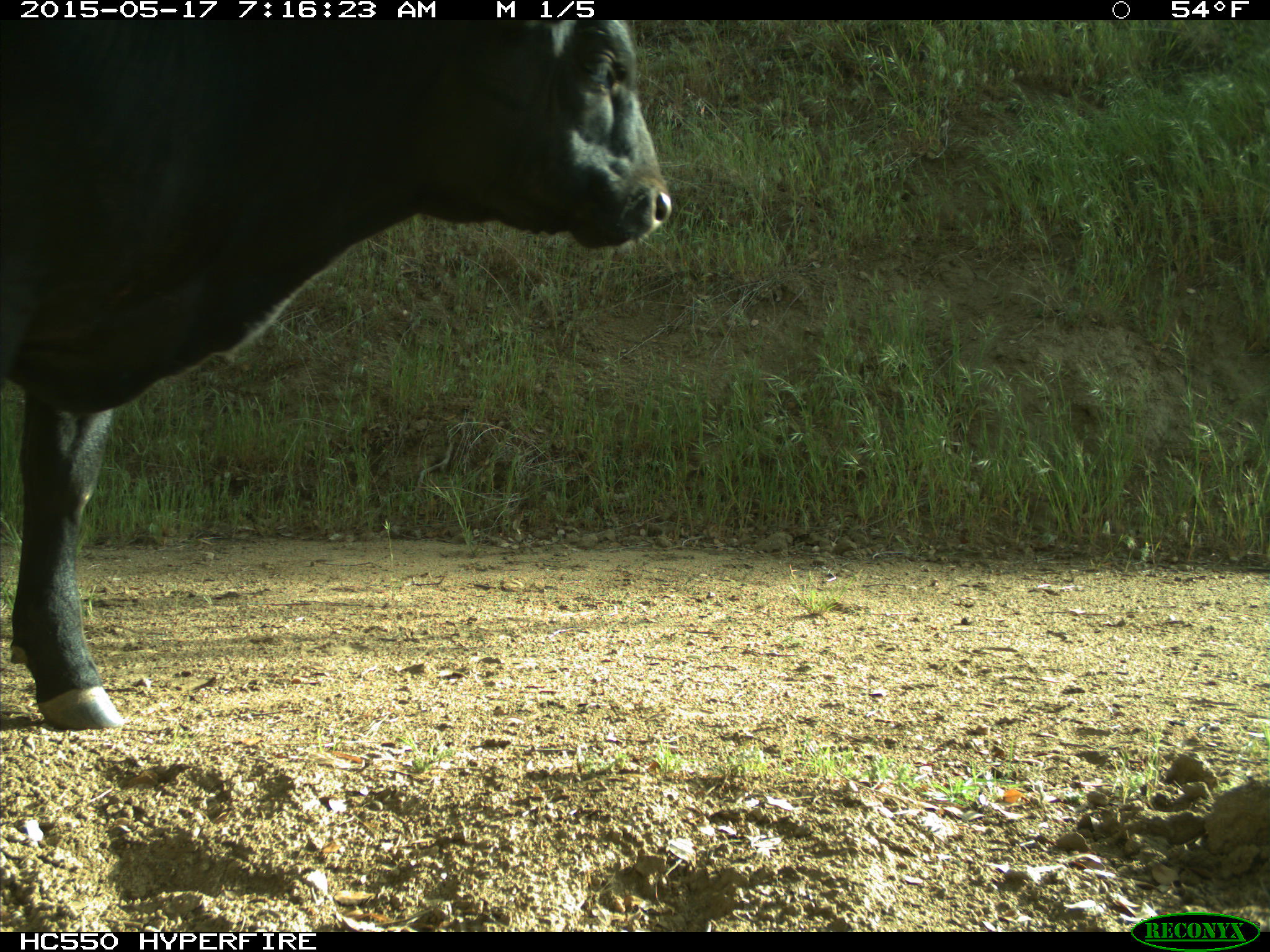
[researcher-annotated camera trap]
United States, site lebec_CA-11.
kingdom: Animalia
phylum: Chordata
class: Mammalia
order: Artiodactyla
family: Bovidae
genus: Bos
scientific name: Bos taurus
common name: domestic cow